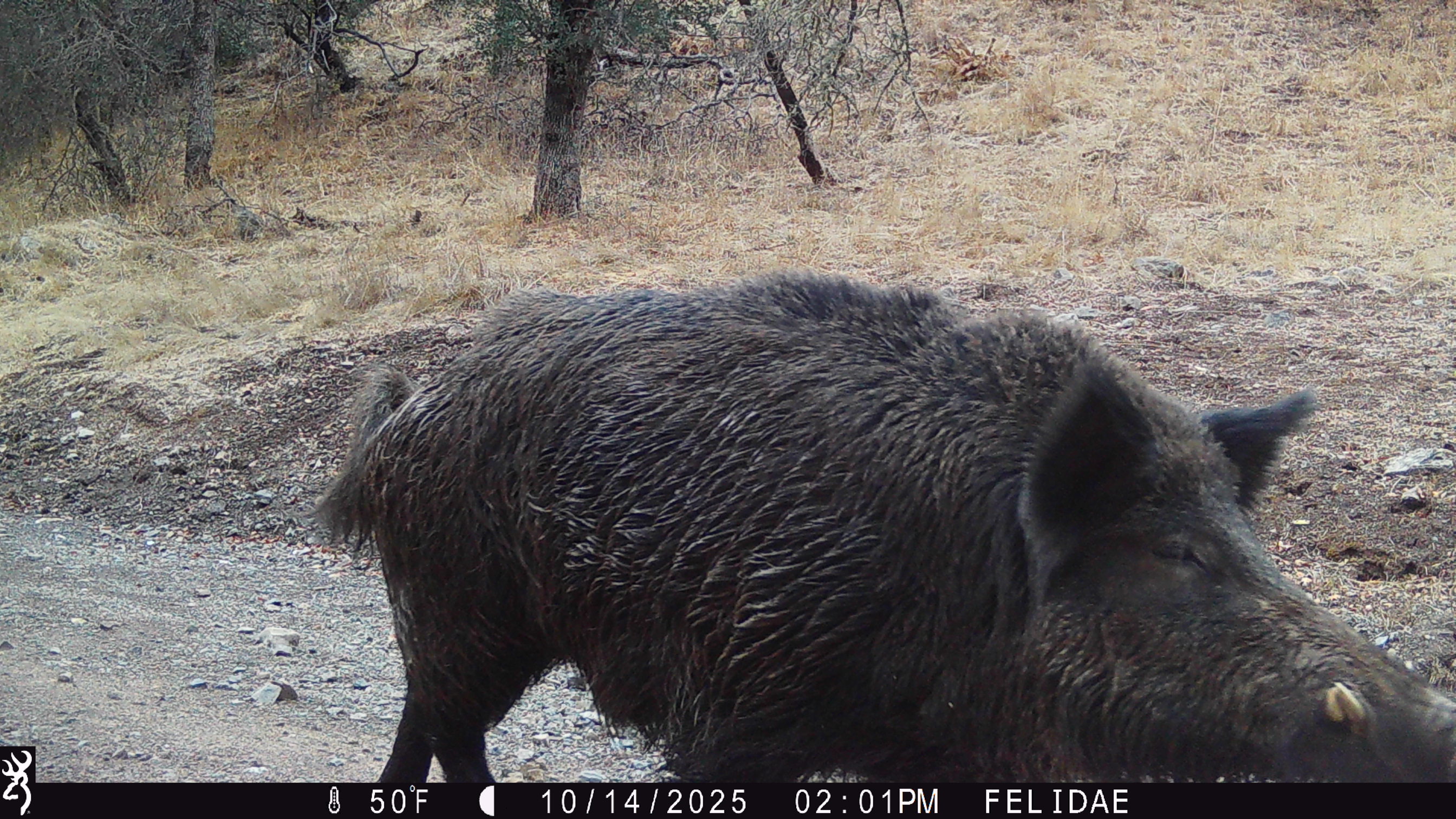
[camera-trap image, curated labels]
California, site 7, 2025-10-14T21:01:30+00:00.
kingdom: Animalia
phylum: Chordata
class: Mammalia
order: Artiodactyla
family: Suidae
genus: Sus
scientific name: Sus scrofa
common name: wild boar